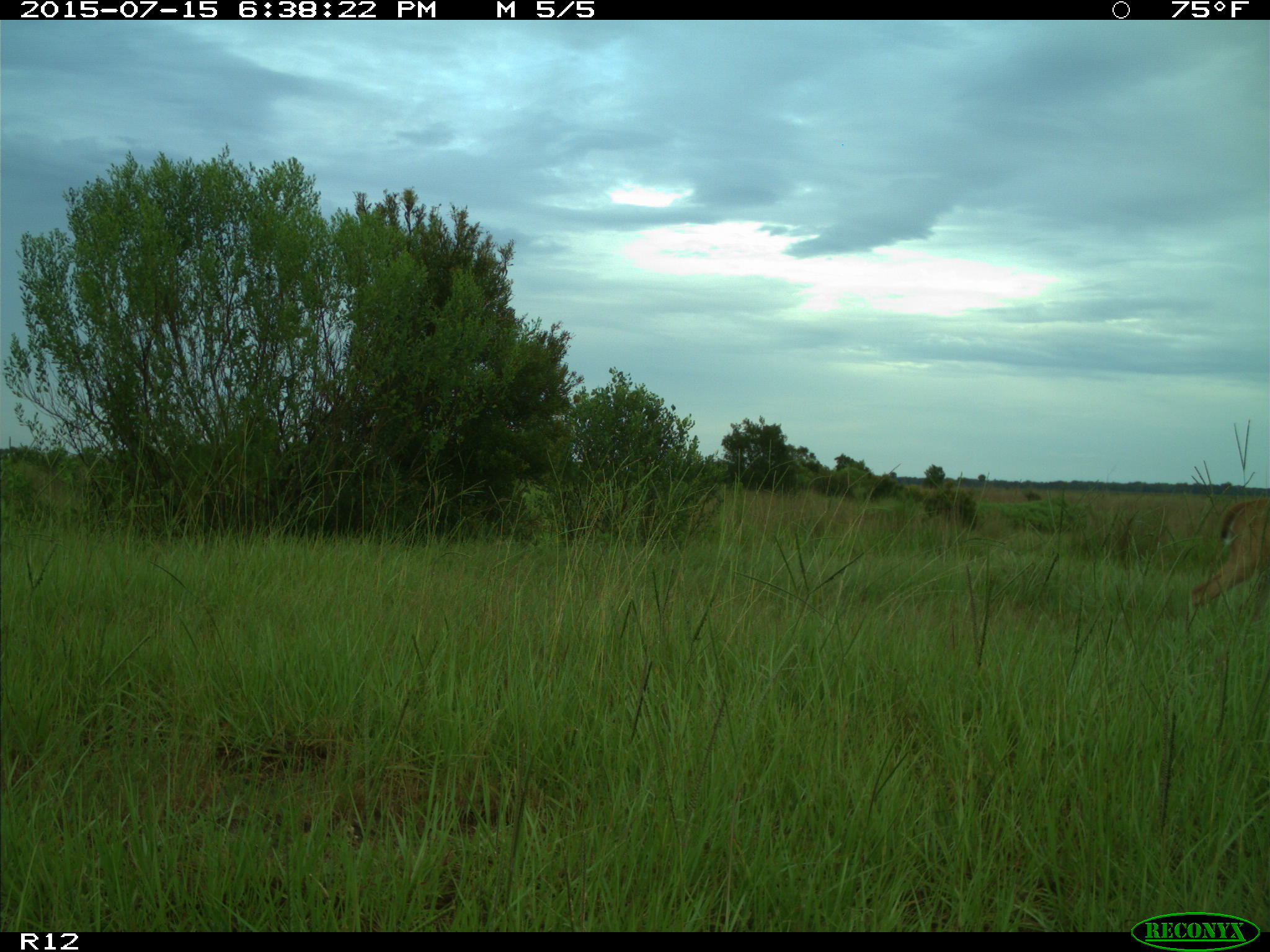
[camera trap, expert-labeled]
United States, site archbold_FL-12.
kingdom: Animalia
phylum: Chordata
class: Mammalia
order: Artiodactyla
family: Cervidae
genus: Odocoileus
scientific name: Odocoileus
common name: deer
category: unidentified deer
Unidentified deer (deer) (Odocoileus).